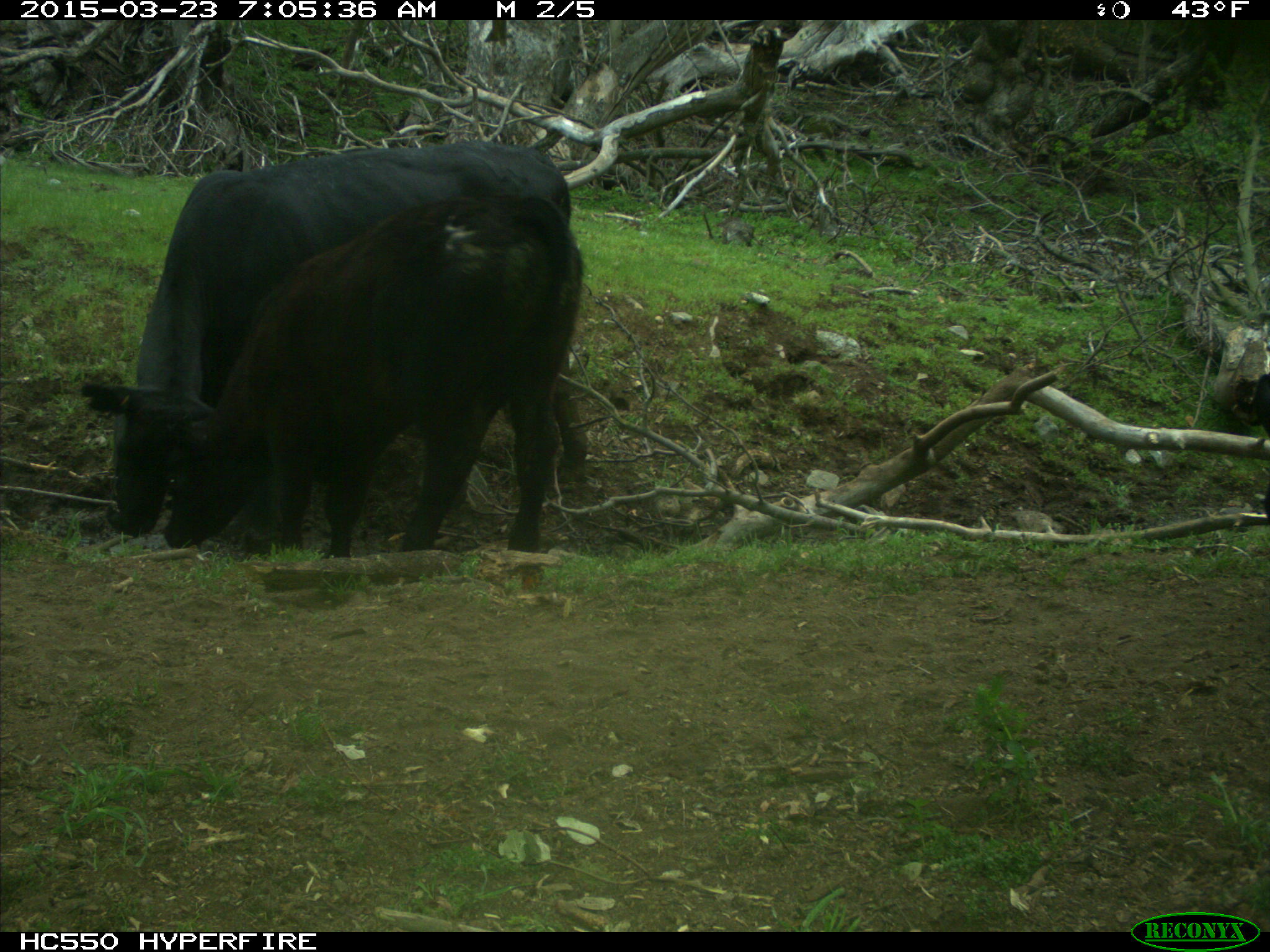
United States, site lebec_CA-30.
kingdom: Animalia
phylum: Chordata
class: Mammalia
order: Artiodactyla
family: Bovidae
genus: Bos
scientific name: Bos taurus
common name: domestic cow